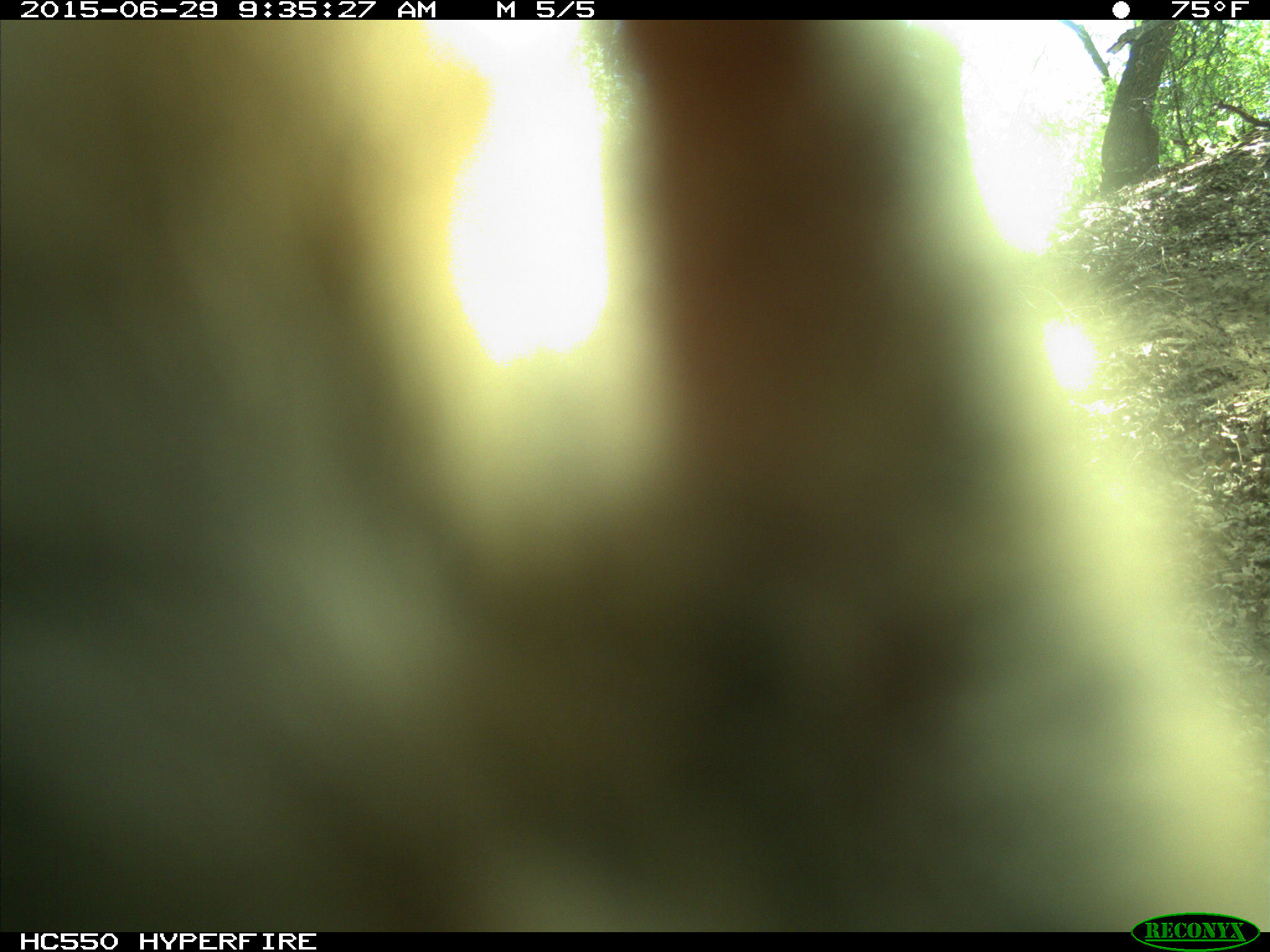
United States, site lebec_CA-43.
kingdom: Animalia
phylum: Chordata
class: Mammalia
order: Artiodactyla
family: Bovidae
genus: Bos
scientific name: Bos taurus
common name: domestic cow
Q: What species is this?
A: Bos taurus (domestic cow).